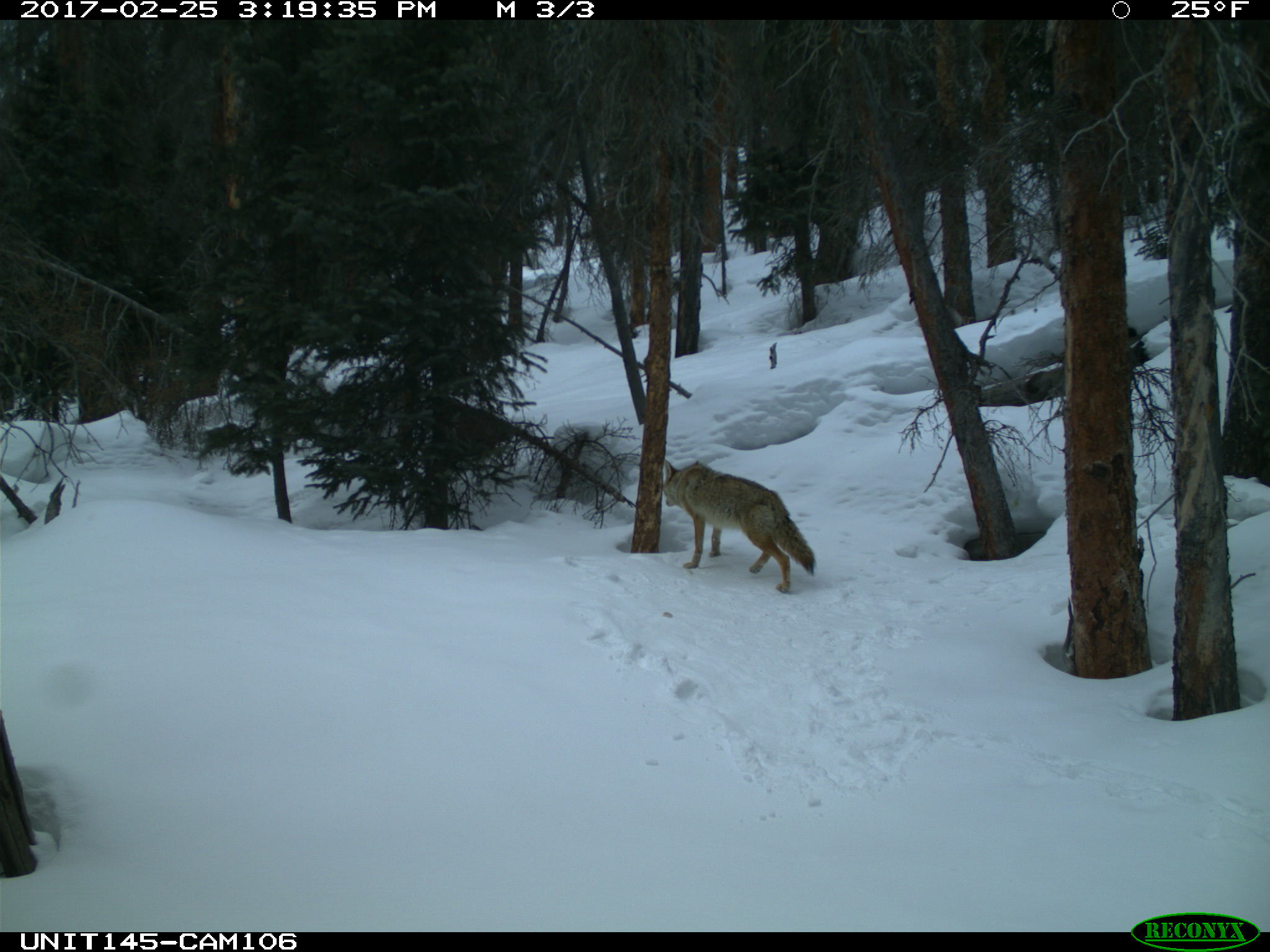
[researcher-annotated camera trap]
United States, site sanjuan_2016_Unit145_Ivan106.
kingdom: Animalia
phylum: Chordata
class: Mammalia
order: Carnivora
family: Canidae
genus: Canis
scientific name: Canis latrans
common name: coyote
Canis latrans (coyote).